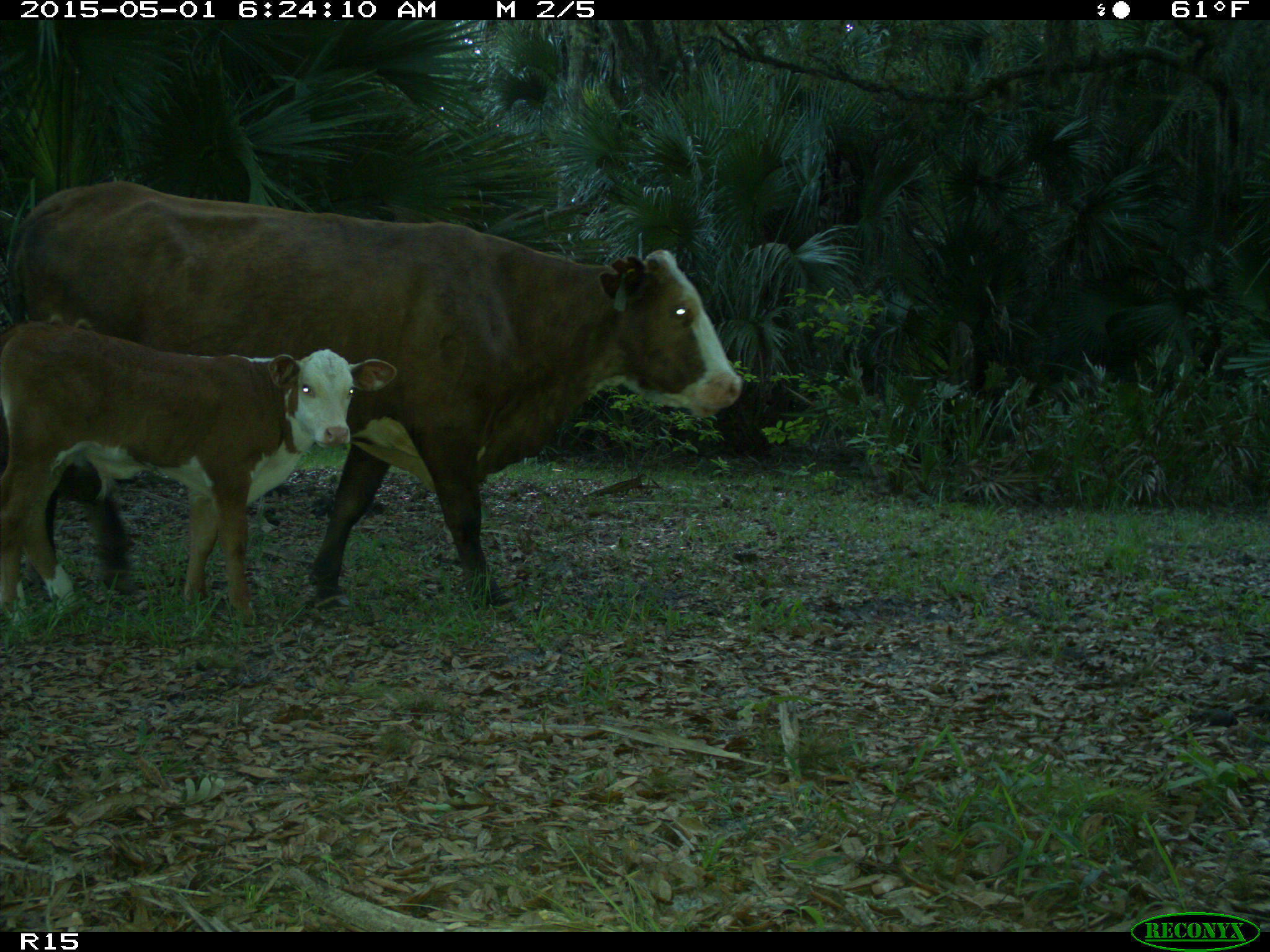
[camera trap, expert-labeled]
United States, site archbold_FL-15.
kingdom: Animalia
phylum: Chordata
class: Mammalia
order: Artiodactyla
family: Bovidae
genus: Bos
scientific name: Bos taurus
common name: domestic cow